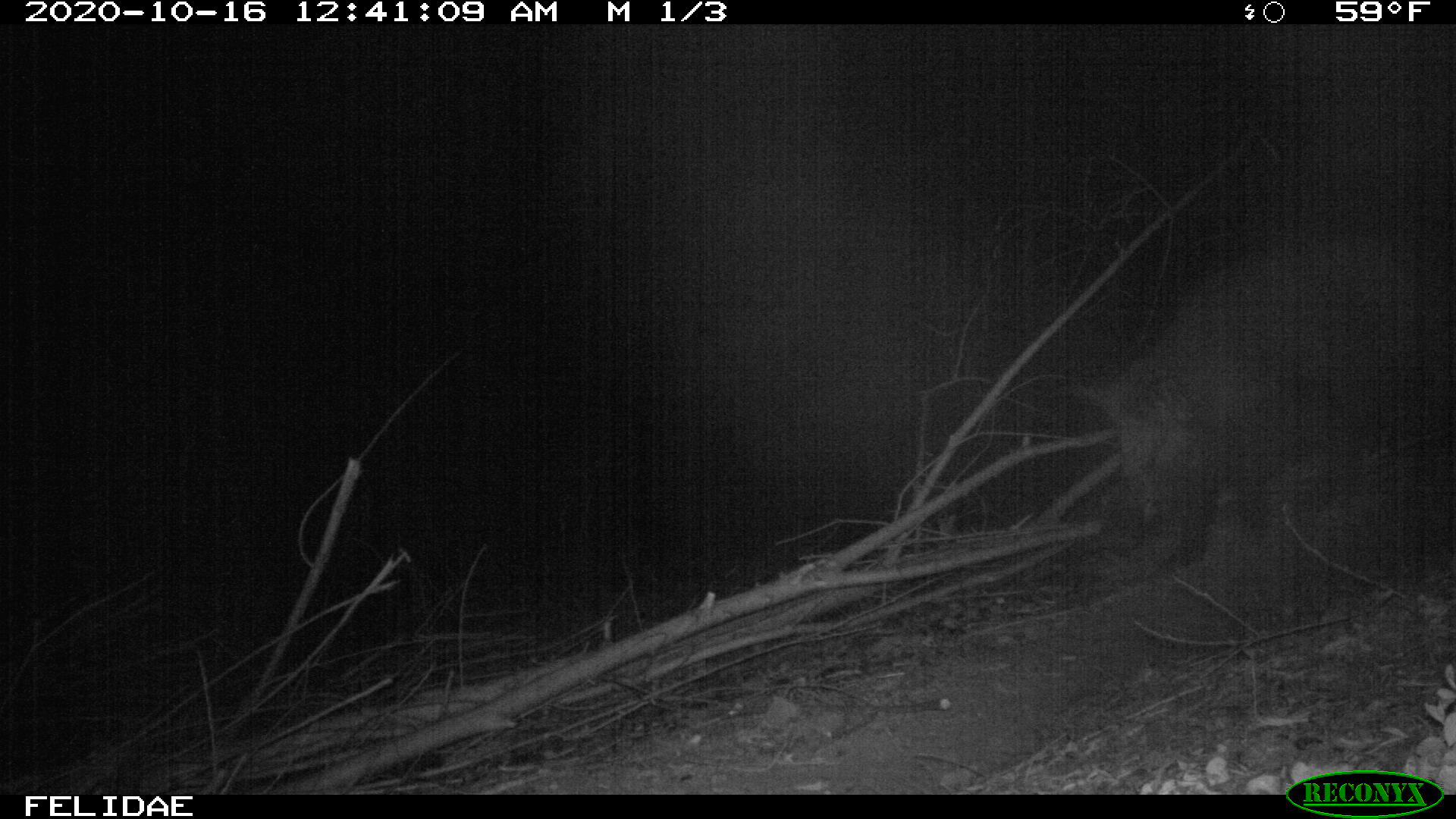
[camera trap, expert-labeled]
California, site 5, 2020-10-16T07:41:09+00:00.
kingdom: Animalia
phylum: Chordata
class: Mammalia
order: Artiodactyla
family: Suidae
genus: Sus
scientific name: Sus scrofa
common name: wild boar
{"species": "wild boar (Sus scrofa)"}